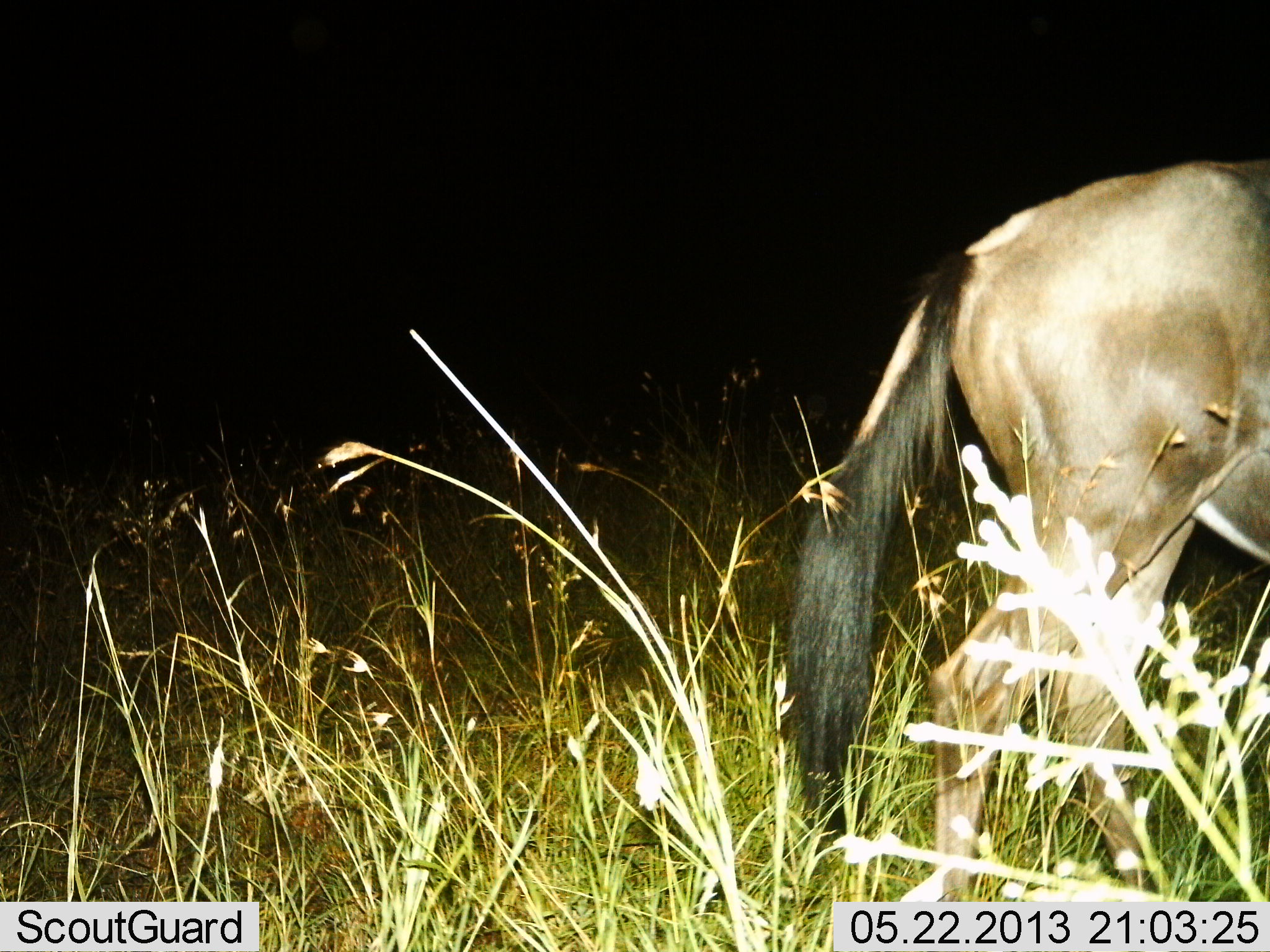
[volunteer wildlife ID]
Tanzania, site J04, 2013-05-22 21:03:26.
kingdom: Animalia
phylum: Chordata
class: Mammalia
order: Artiodactyla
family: Bovidae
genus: Connochaetes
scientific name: Connochaetes taurinus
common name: blue wildebeest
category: wildebeest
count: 1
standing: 48%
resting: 0%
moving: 52%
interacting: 0%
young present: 0%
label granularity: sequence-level